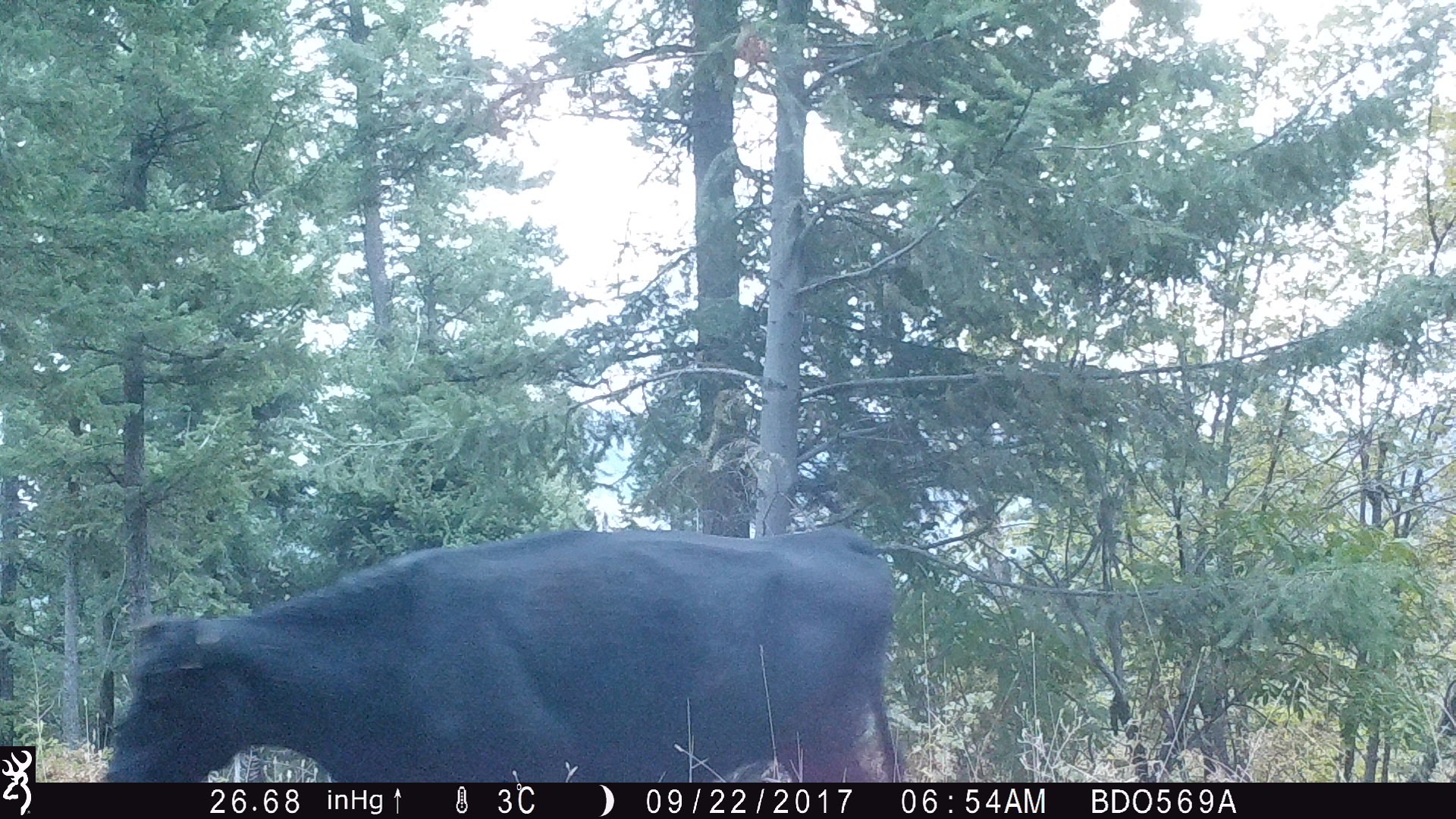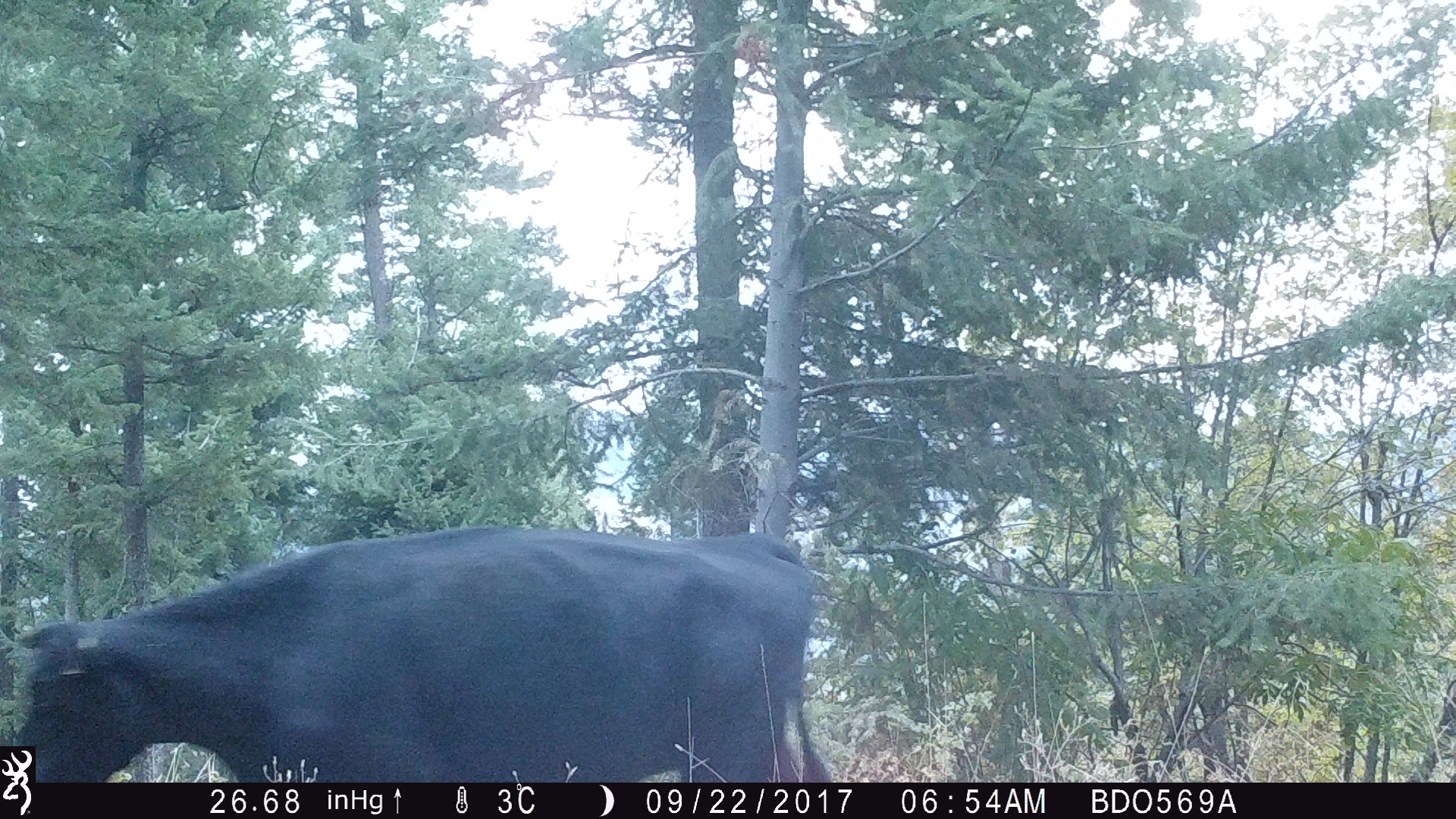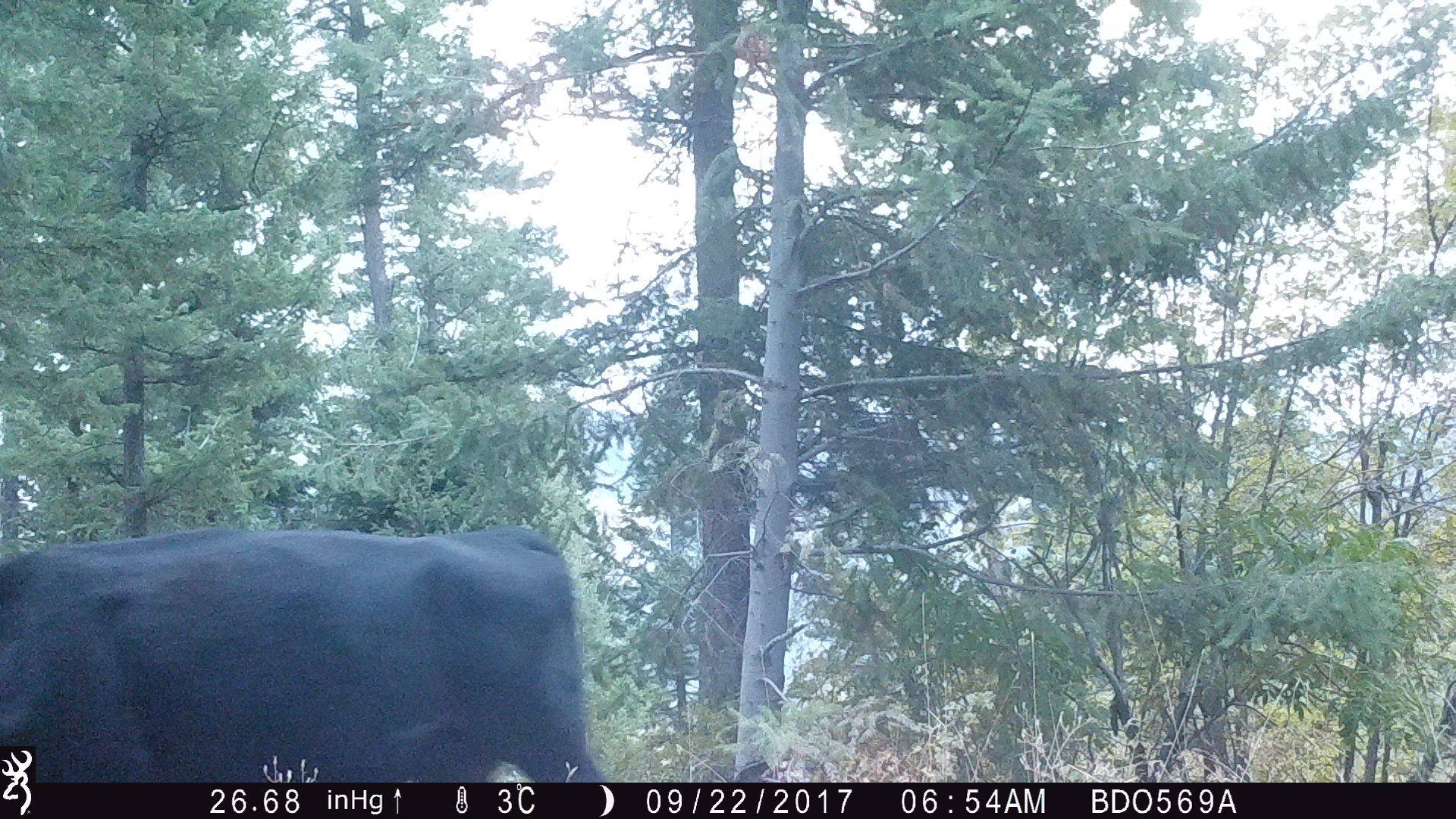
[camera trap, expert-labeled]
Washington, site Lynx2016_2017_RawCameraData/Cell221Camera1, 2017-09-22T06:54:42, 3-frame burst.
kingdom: Animalia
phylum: Chordata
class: Mammalia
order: Artiodactyla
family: Bovidae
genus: Bos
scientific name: Bos taurus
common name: domestic cattle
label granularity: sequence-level